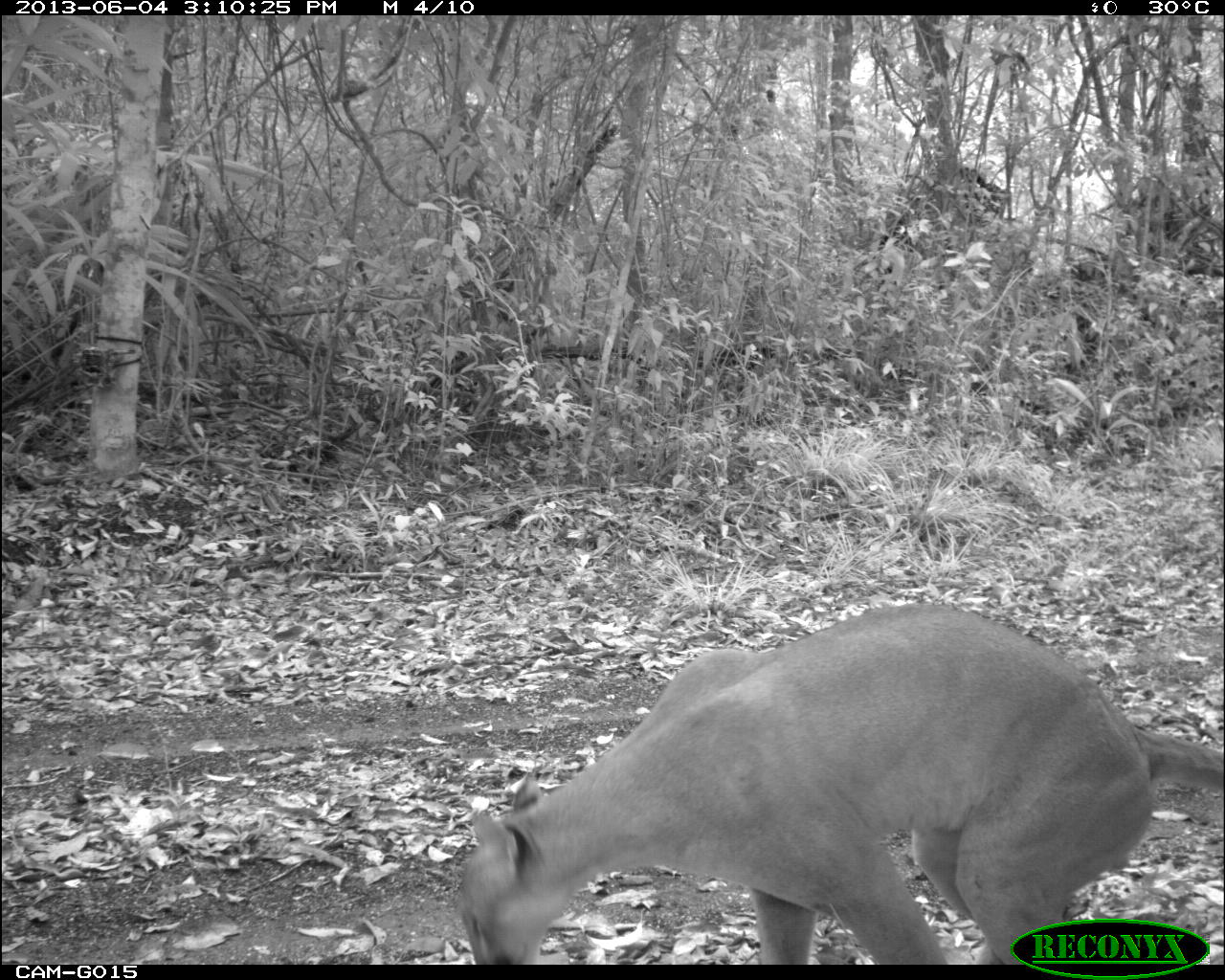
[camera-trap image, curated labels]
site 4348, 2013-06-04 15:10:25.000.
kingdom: Animalia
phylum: Chordata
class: Mammalia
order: Carnivora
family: Felidae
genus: Puma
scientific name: Puma concolor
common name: mountain lion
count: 1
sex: male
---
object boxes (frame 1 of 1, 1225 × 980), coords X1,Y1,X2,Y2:
puma concolor: 456,602,1225,965